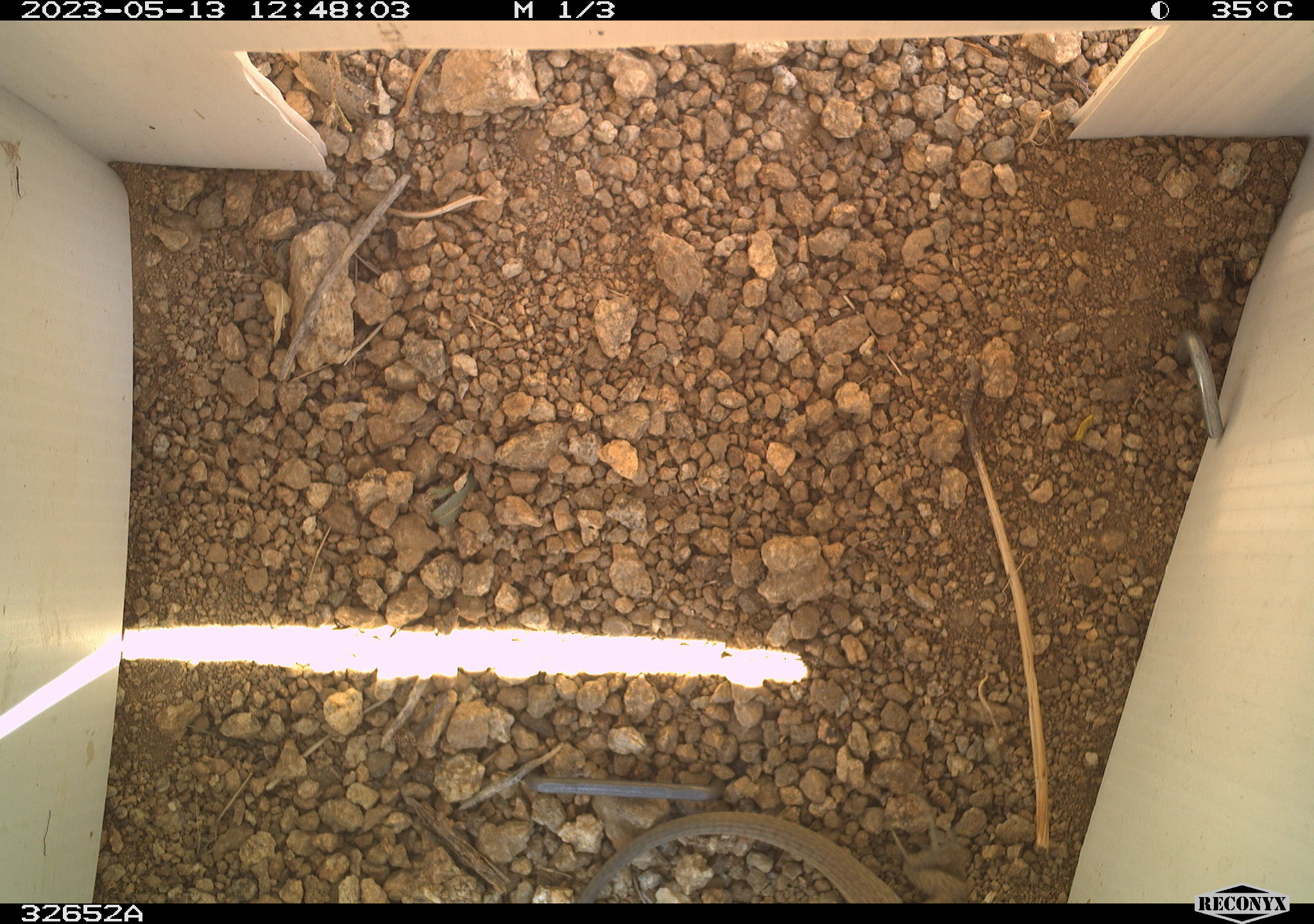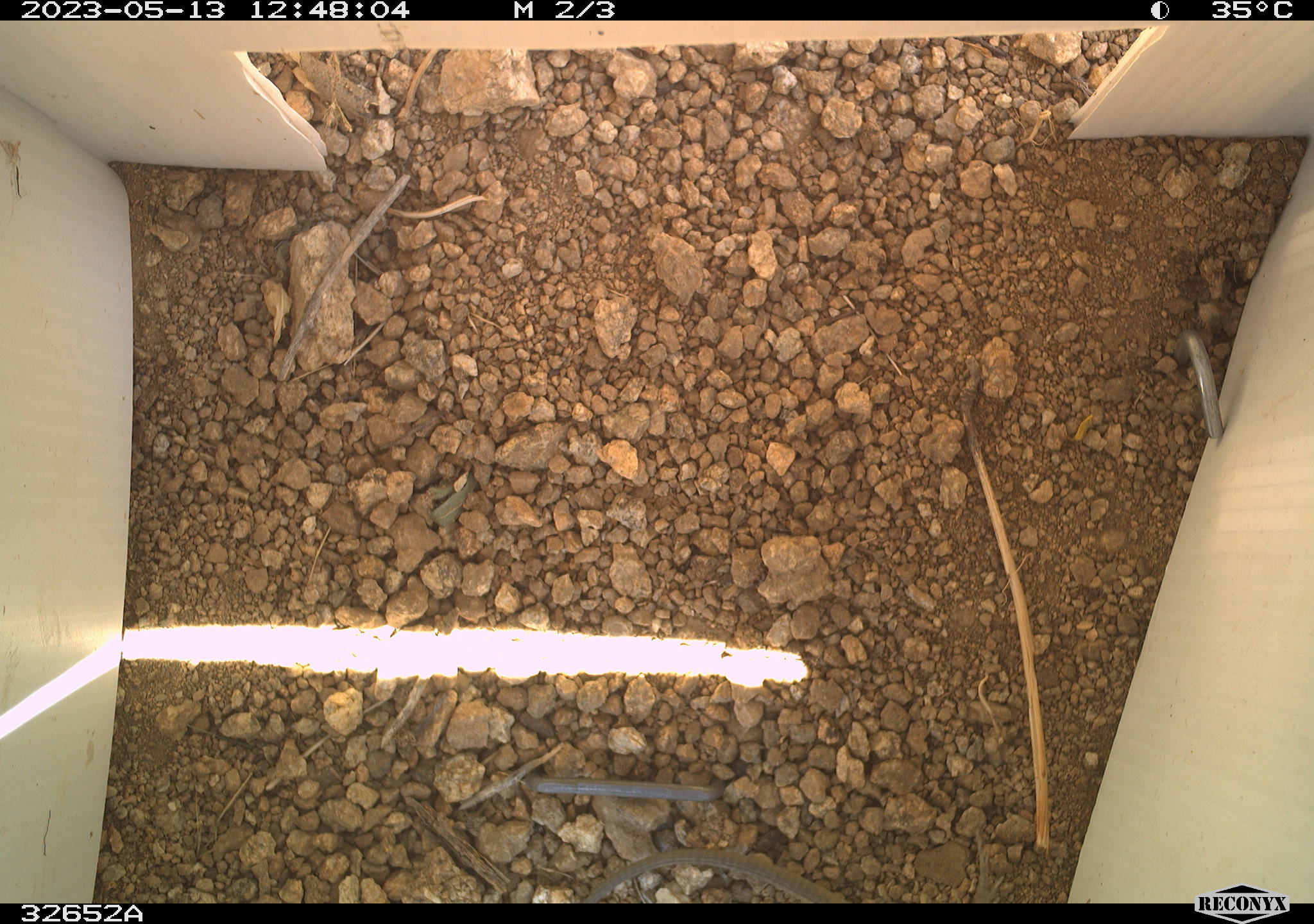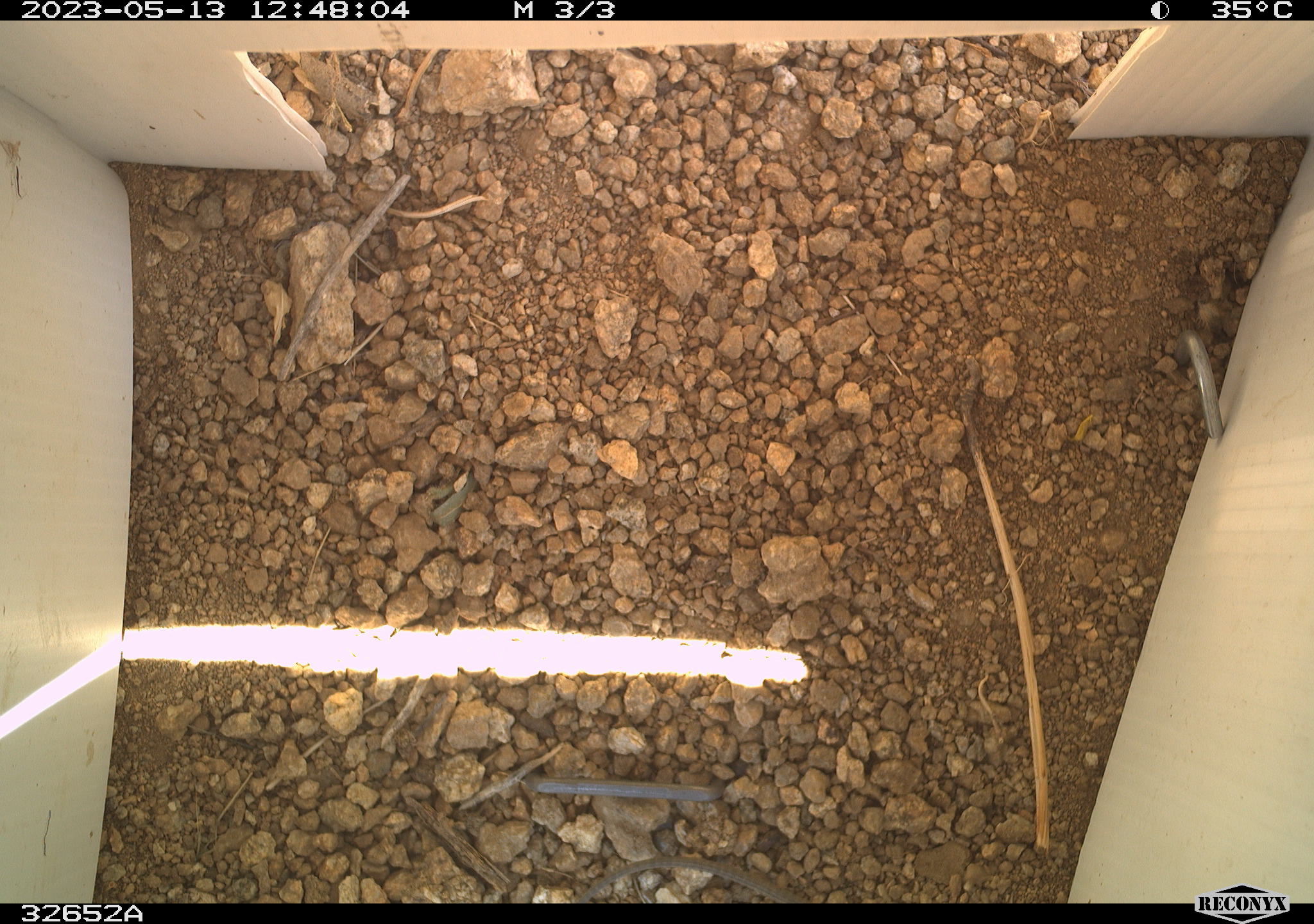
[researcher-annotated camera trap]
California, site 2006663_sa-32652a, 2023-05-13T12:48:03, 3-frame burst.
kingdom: Animalia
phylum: Chordata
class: Reptilia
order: Squamata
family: Teiidae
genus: Aspidoscelis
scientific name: Aspidoscelis tigris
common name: western whiptail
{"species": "western whiptail (Aspidoscelis tigris)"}